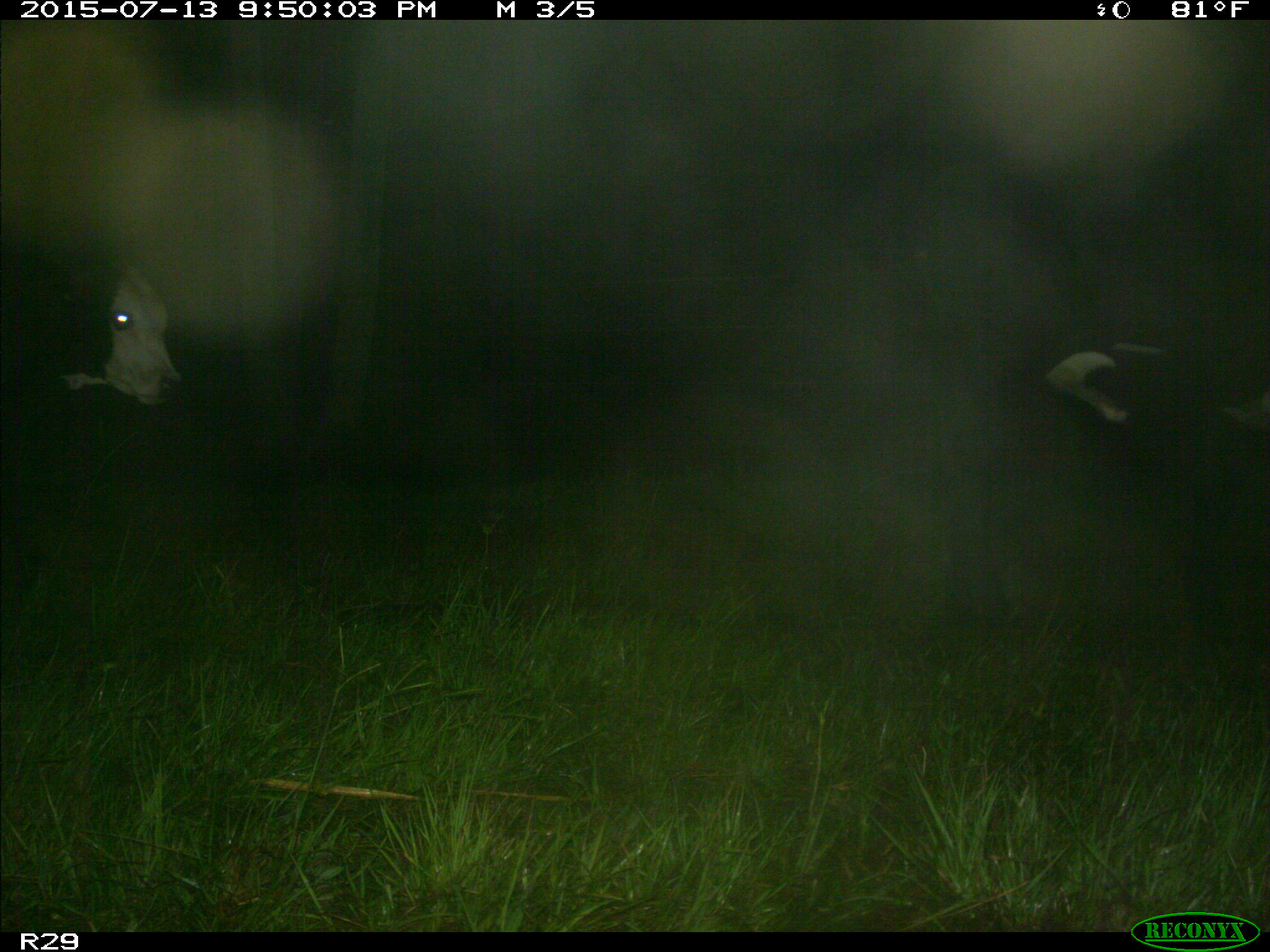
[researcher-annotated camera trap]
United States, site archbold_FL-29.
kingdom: Animalia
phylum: Chordata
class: Mammalia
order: Artiodactyla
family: Bovidae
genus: Bos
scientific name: Bos taurus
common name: domestic cow